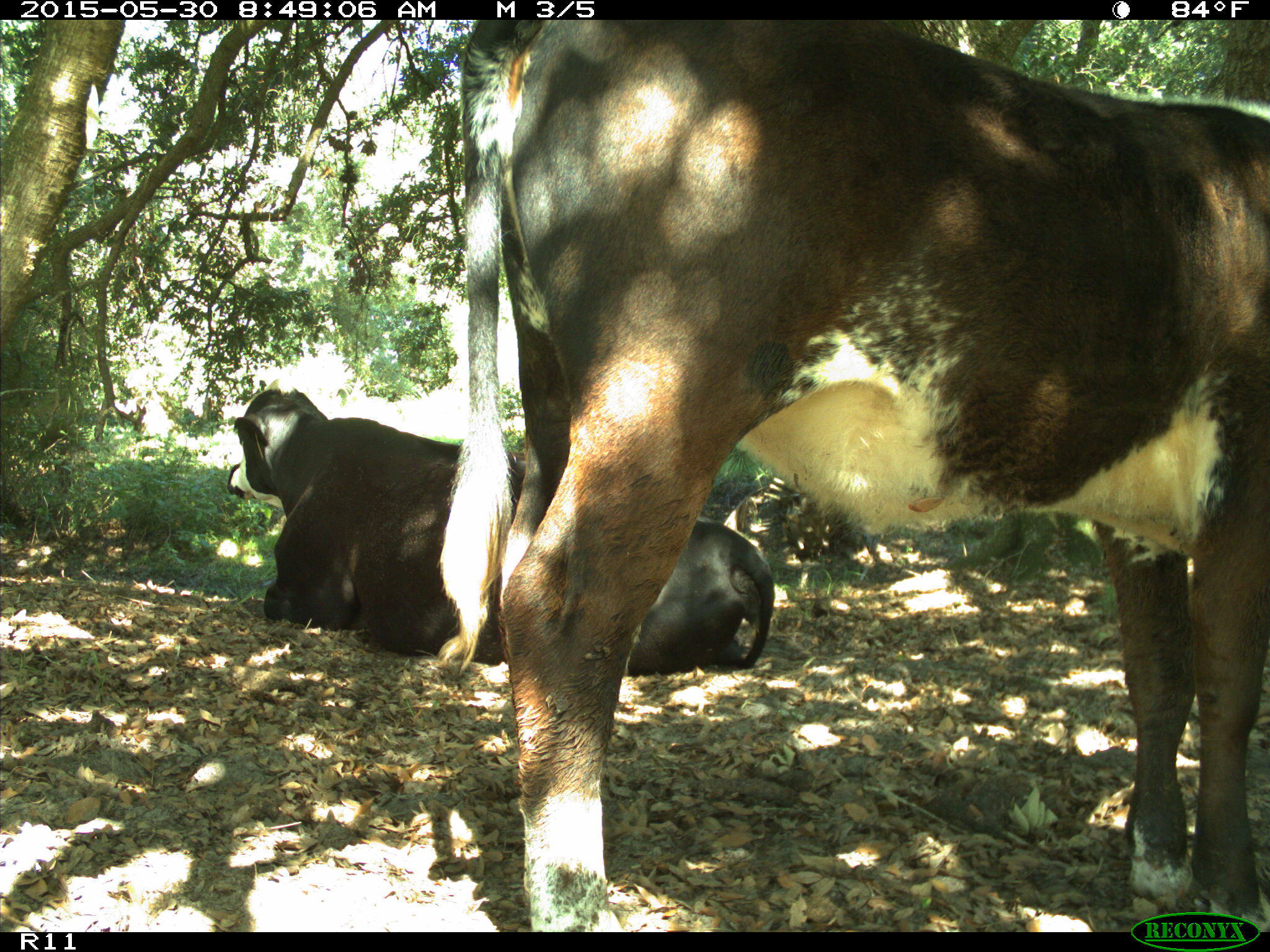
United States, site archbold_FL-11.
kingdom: Animalia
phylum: Chordata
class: Mammalia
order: Artiodactyla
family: Bovidae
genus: Bos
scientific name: Bos taurus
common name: domestic cow